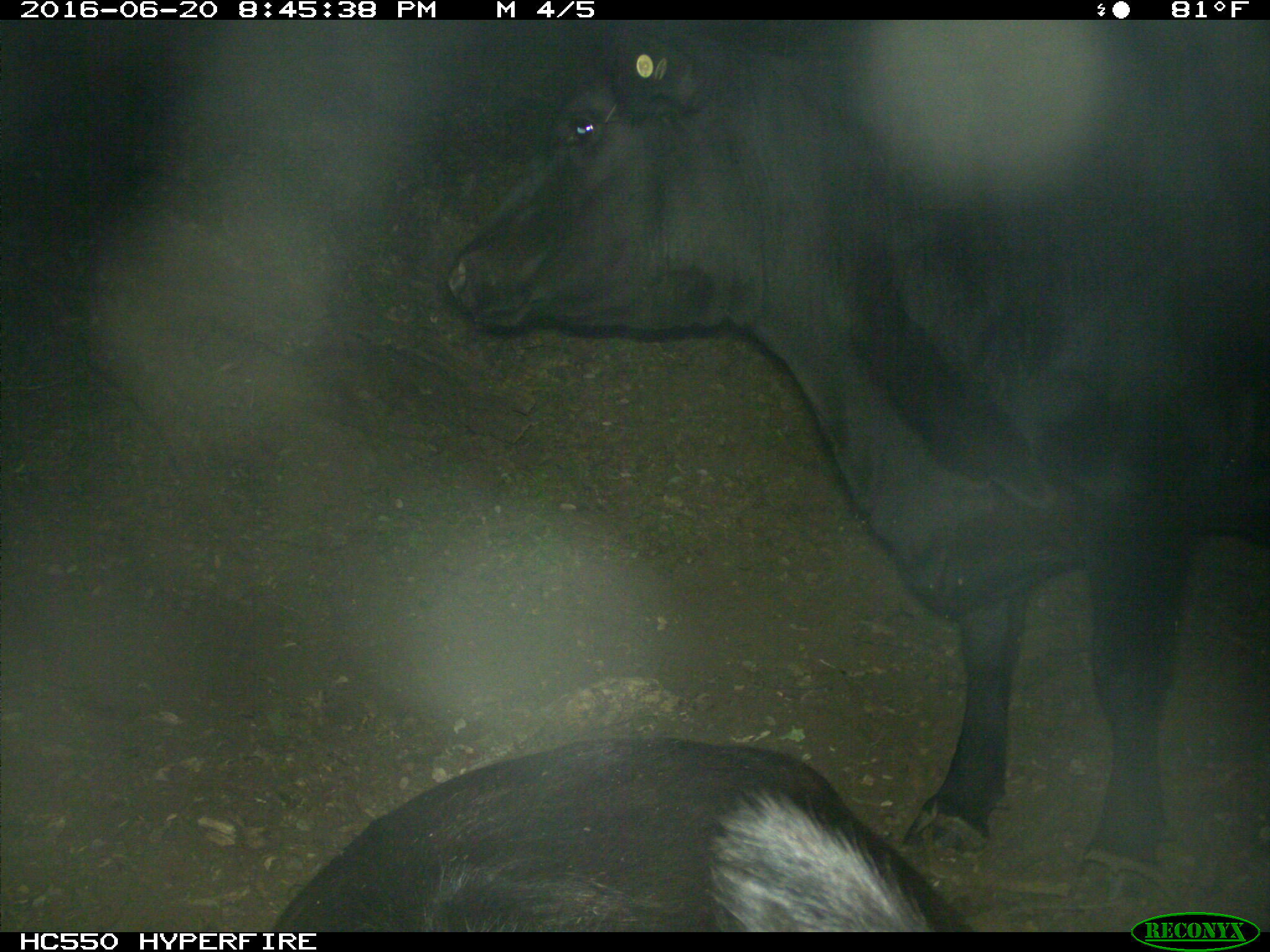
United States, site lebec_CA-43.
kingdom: Animalia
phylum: Chordata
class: Mammalia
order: Artiodactyla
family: Bovidae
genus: Bos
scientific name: Bos taurus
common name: domestic cow